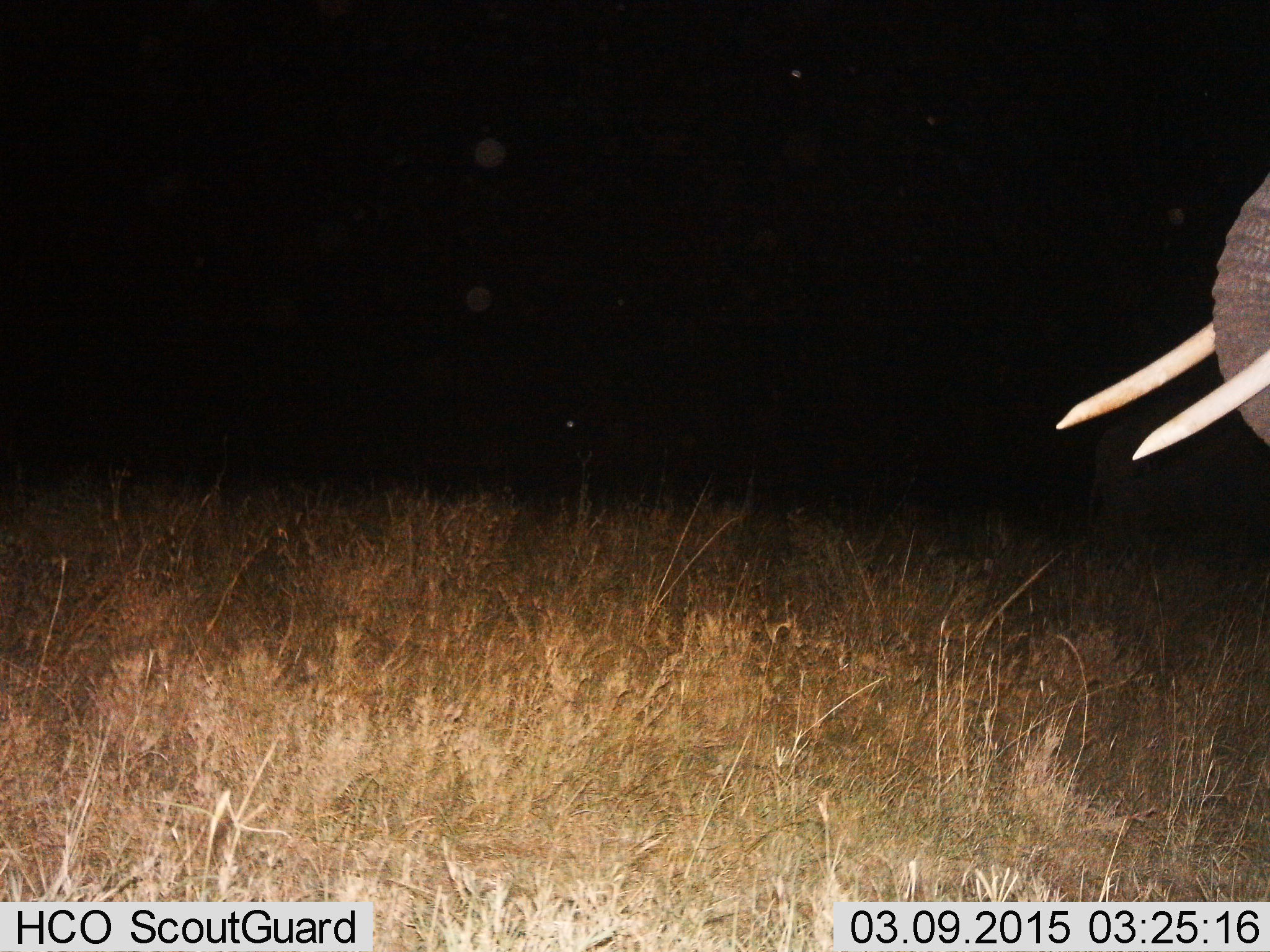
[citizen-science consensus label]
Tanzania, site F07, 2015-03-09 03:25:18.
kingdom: Animalia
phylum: Chordata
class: Mammalia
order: Proboscidea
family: Elephantidae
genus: Loxodonta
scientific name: Loxodonta africana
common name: african bush elephant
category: elephant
Elephant (african bush elephant) (Loxodonta africana), count 1. Behavior (volunteer vote fractions): standing 90%, resting 0%, moving 10%, interacting 0%. Young present (vote fraction): 0%. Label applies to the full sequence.